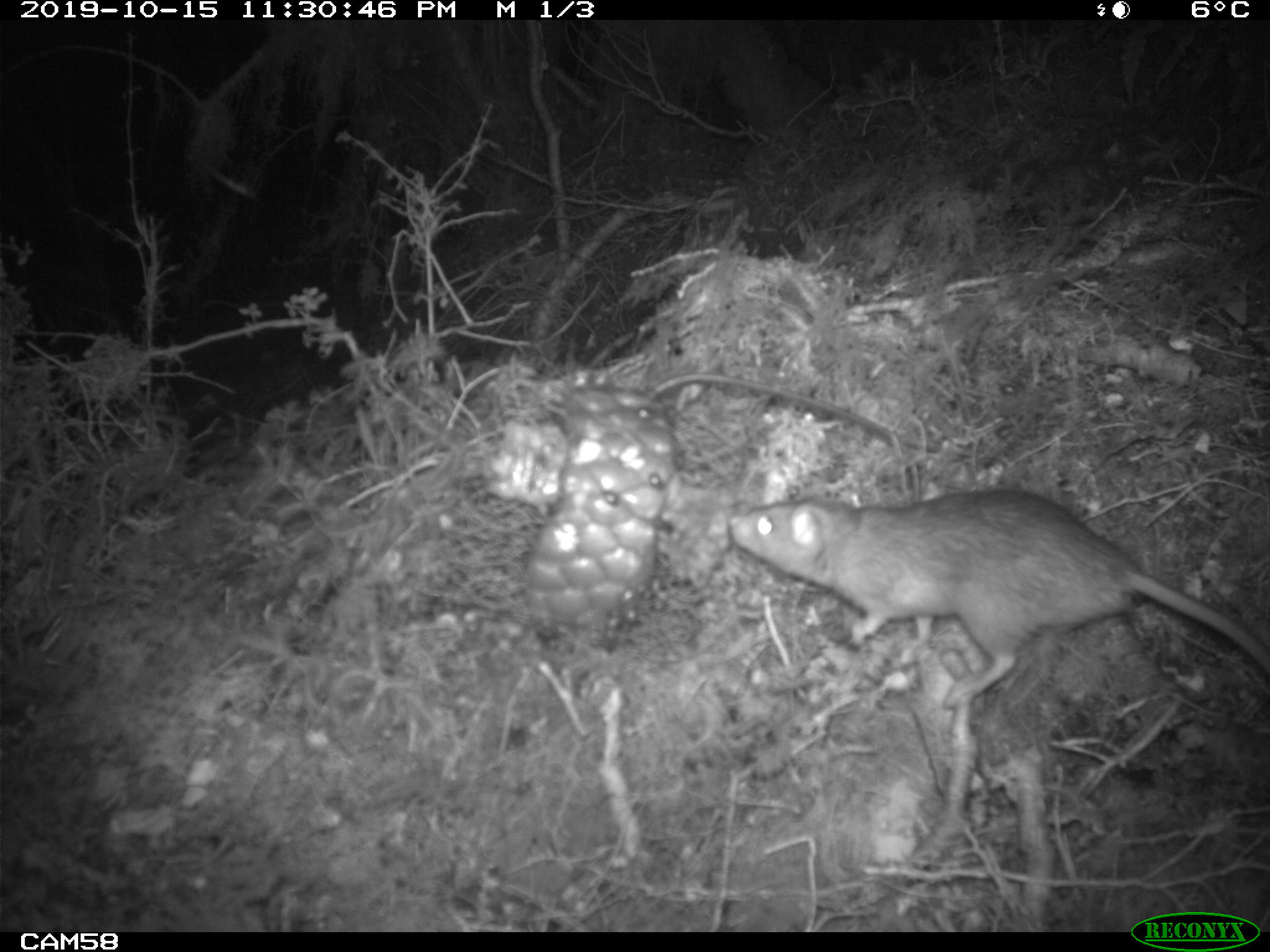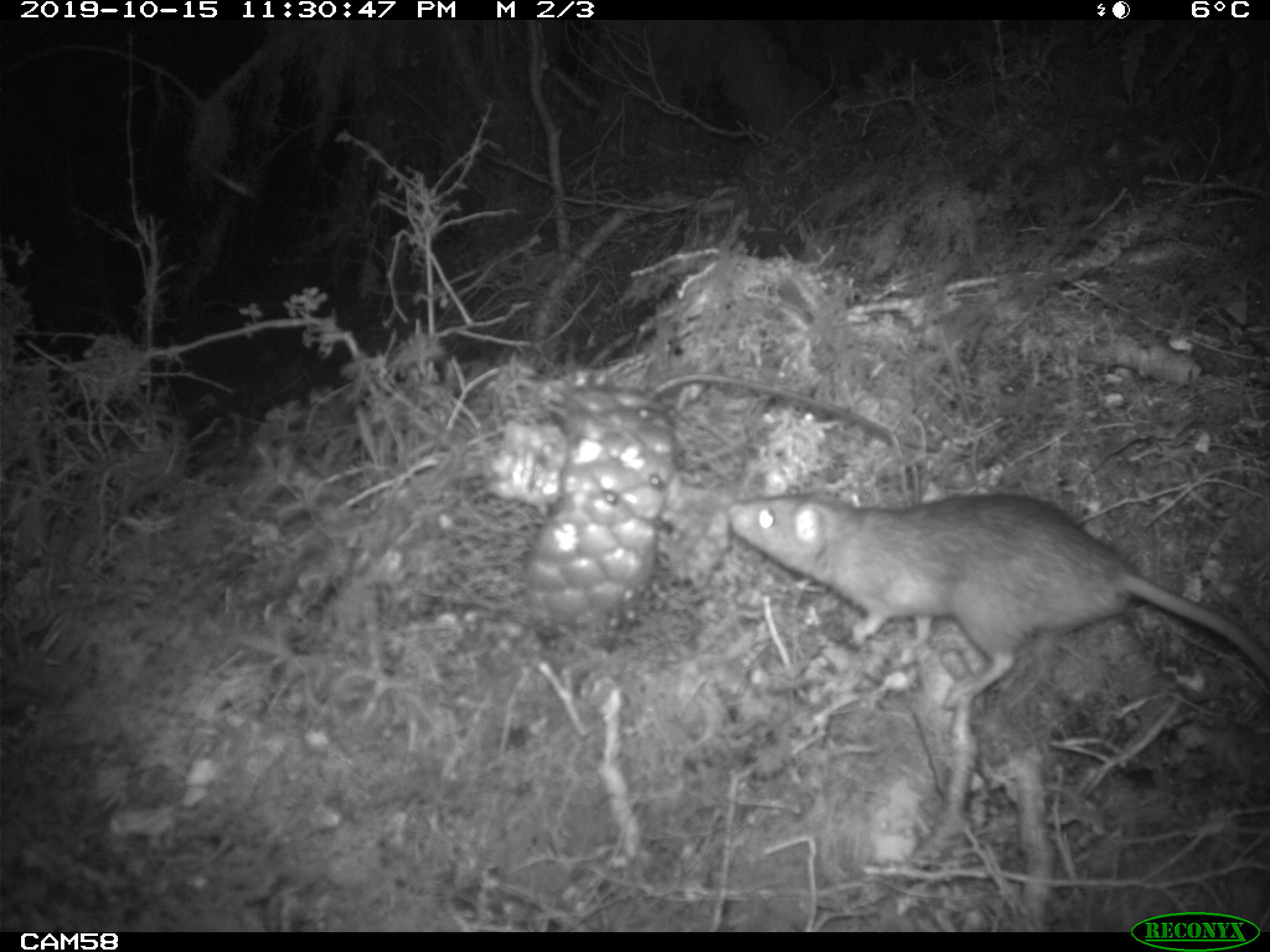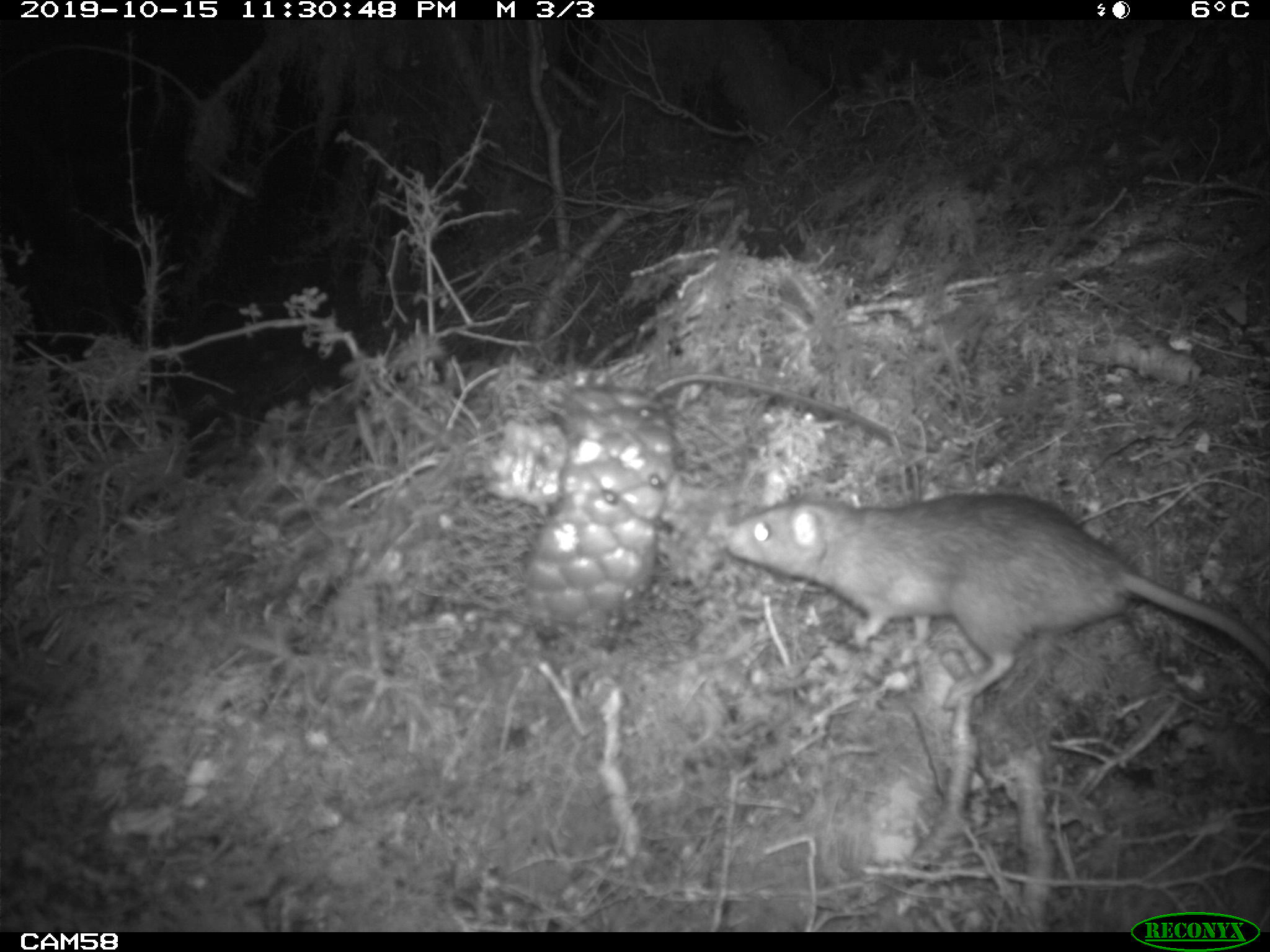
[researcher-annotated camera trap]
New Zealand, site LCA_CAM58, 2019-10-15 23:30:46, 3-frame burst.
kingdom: Animalia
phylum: Chordata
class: Mammalia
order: Rodentia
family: Muridae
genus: Rattus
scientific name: Rattus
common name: rat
Rat (Rattus).